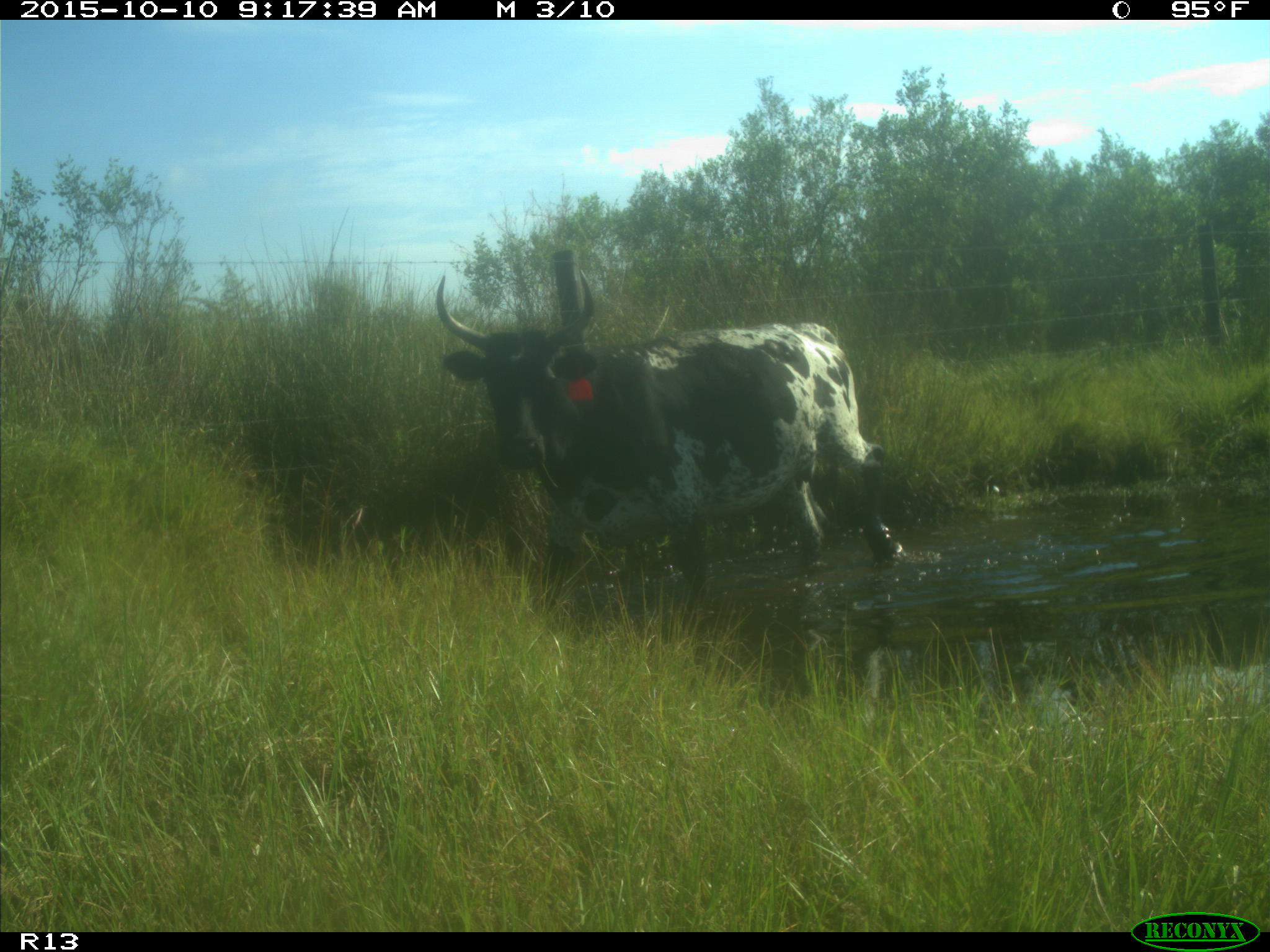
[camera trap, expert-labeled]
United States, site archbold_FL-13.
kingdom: Animalia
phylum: Chordata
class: Mammalia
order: Artiodactyla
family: Bovidae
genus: Bos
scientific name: Bos taurus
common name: domestic cow